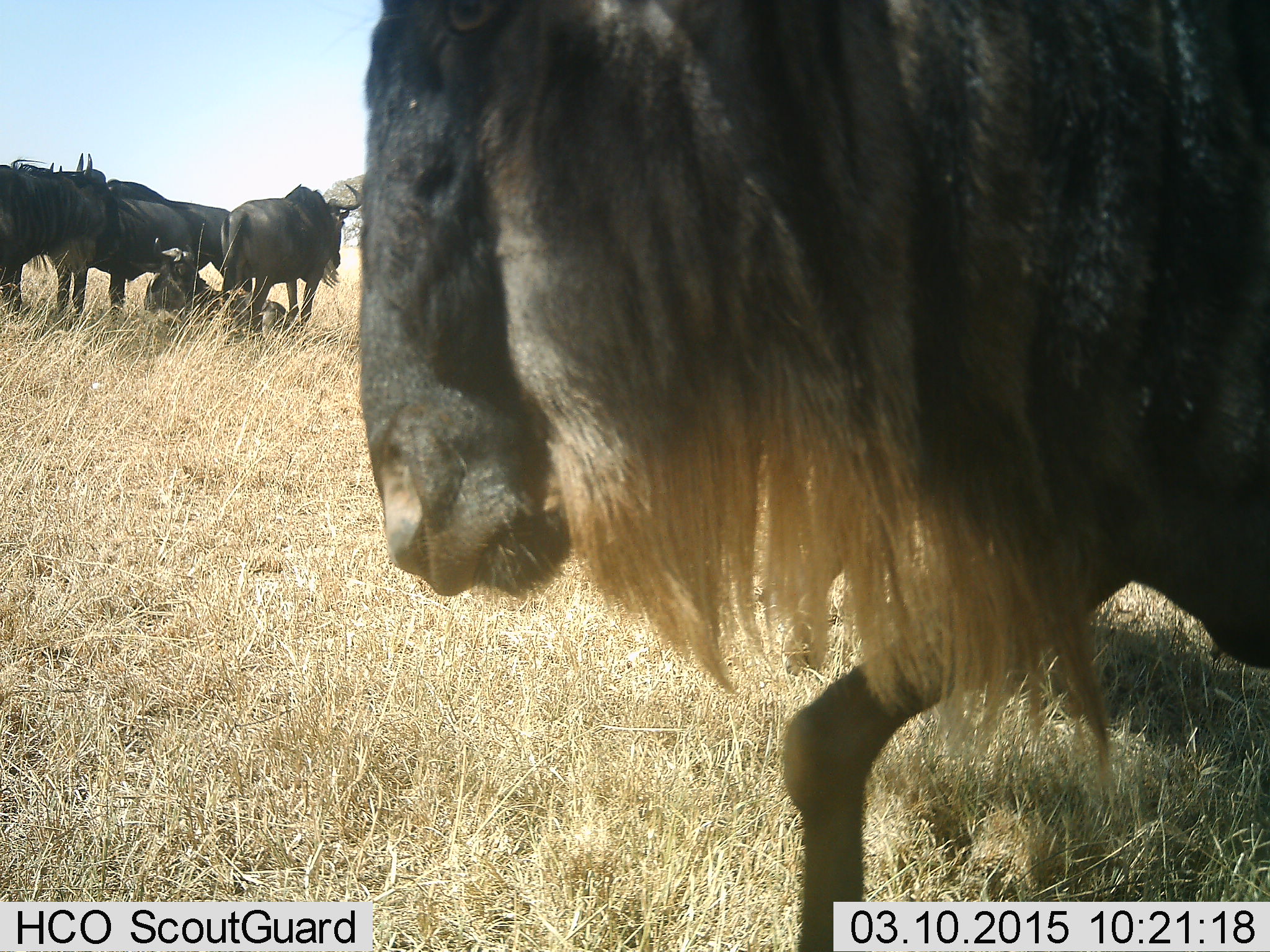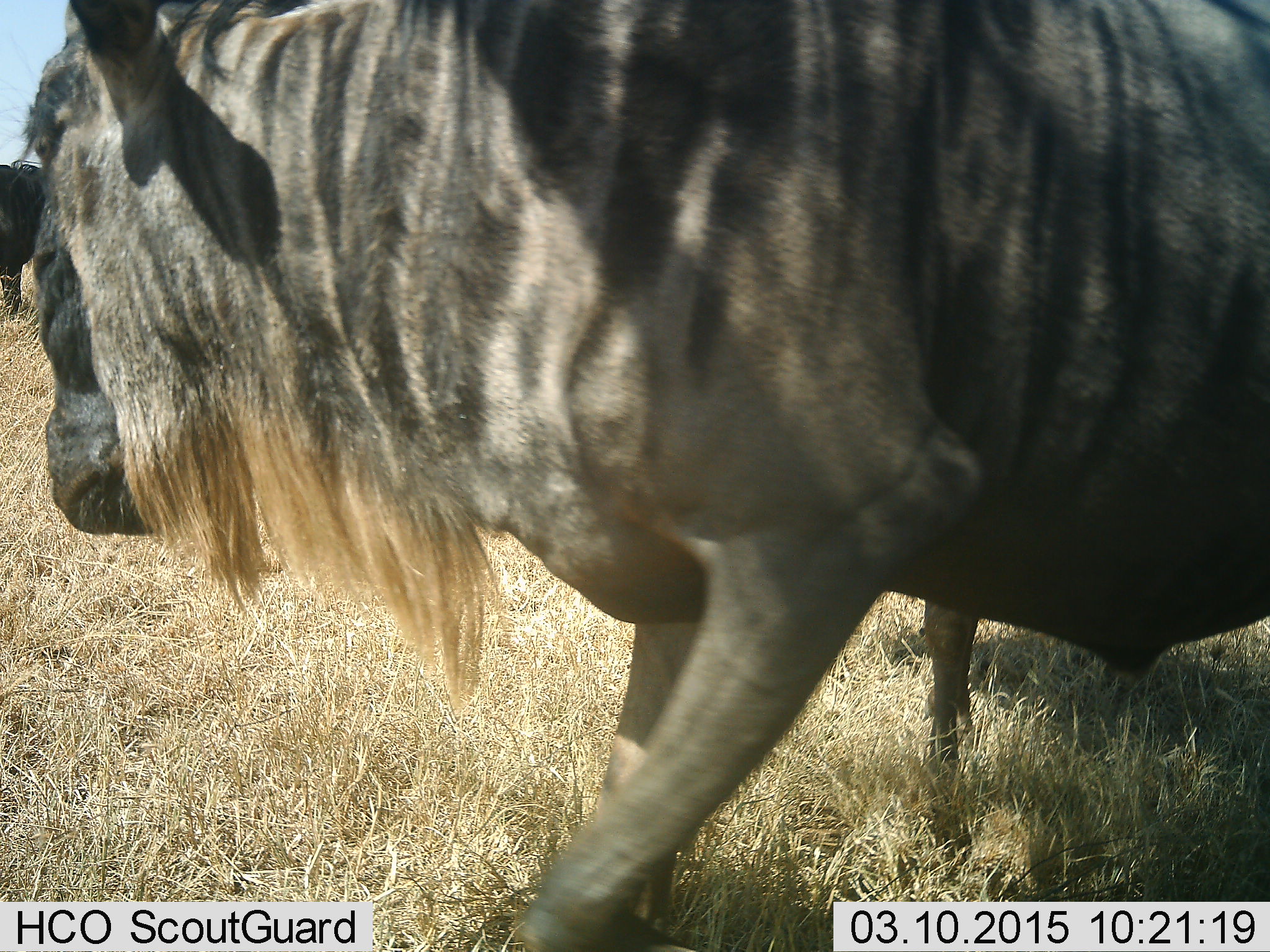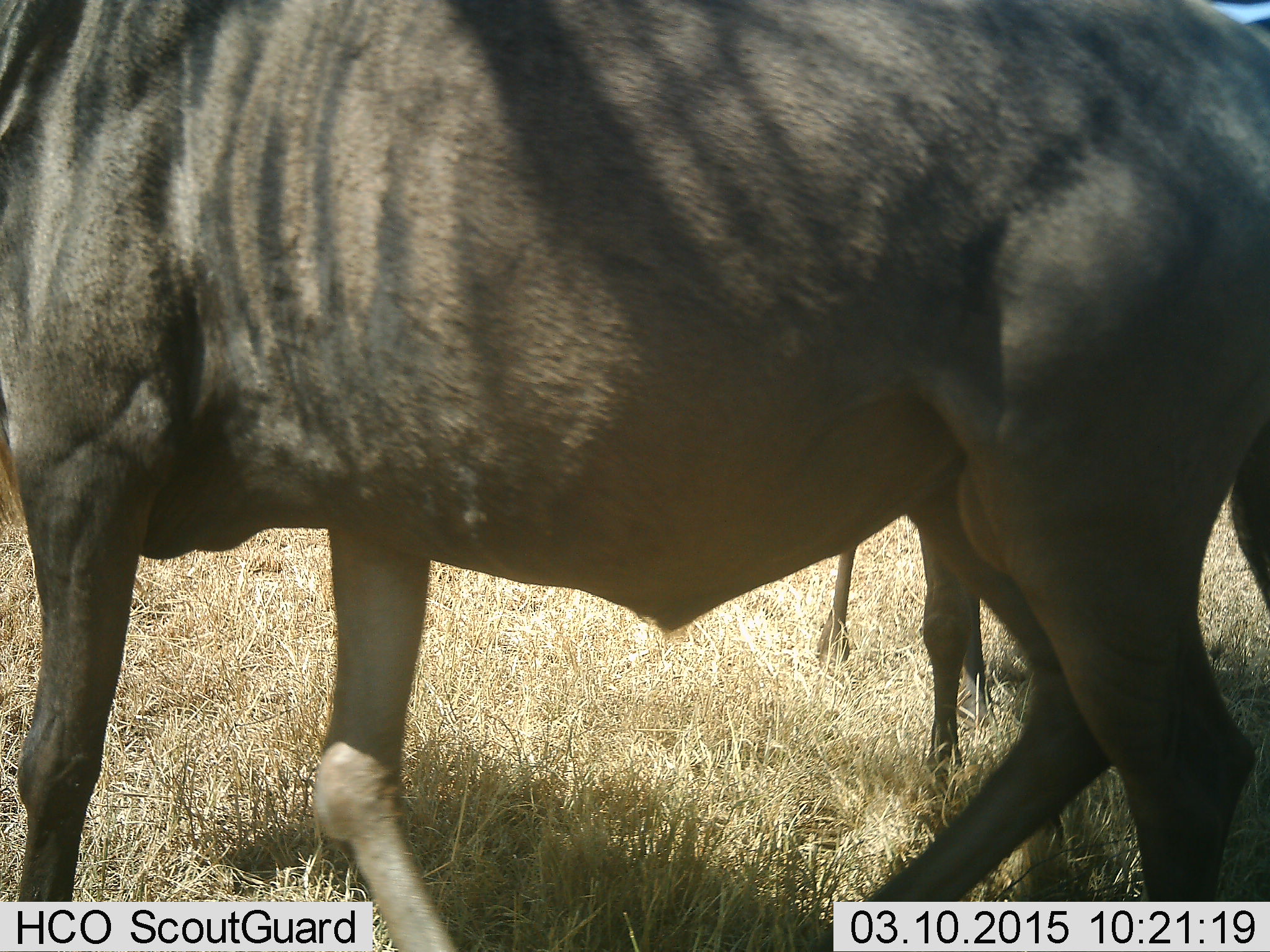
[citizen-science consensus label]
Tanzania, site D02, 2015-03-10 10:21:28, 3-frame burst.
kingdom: Animalia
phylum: Chordata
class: Mammalia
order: Artiodactyla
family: Bovidae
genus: Connochaetes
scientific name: Connochaetes taurinus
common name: blue wildebeest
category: wildebeest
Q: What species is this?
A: Wildebeest (blue wildebeest) (Connochaetes taurinus).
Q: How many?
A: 5.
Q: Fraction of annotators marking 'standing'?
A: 90%.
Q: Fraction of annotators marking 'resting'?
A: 80%.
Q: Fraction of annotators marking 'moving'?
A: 80%.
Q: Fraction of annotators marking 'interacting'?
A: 0%.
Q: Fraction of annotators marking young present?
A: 10%.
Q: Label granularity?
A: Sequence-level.